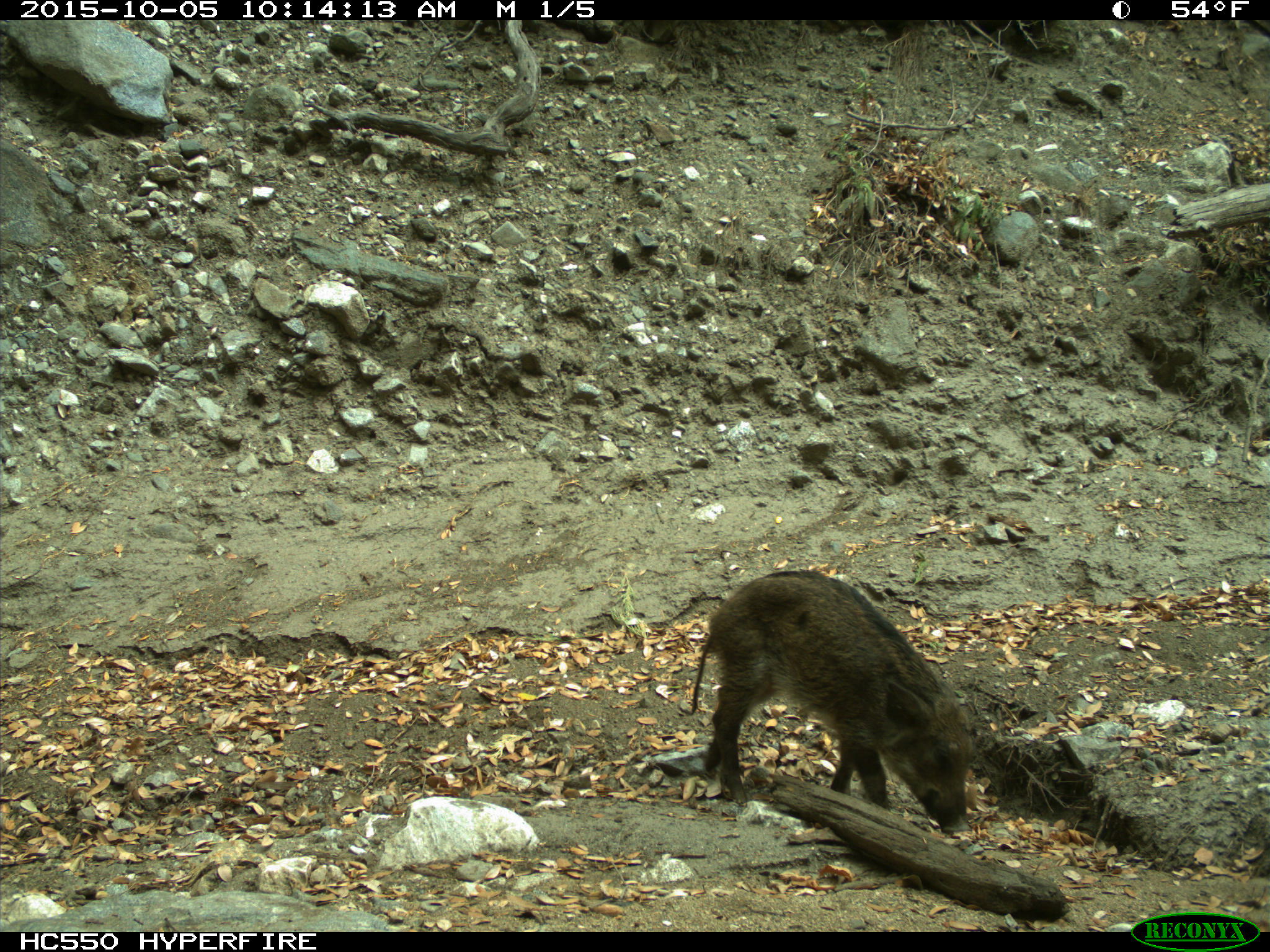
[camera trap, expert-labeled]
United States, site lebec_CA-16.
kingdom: Animalia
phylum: Chordata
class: Mammalia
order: Artiodactyla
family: Suidae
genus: Sus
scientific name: Sus scrofa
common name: wild boar